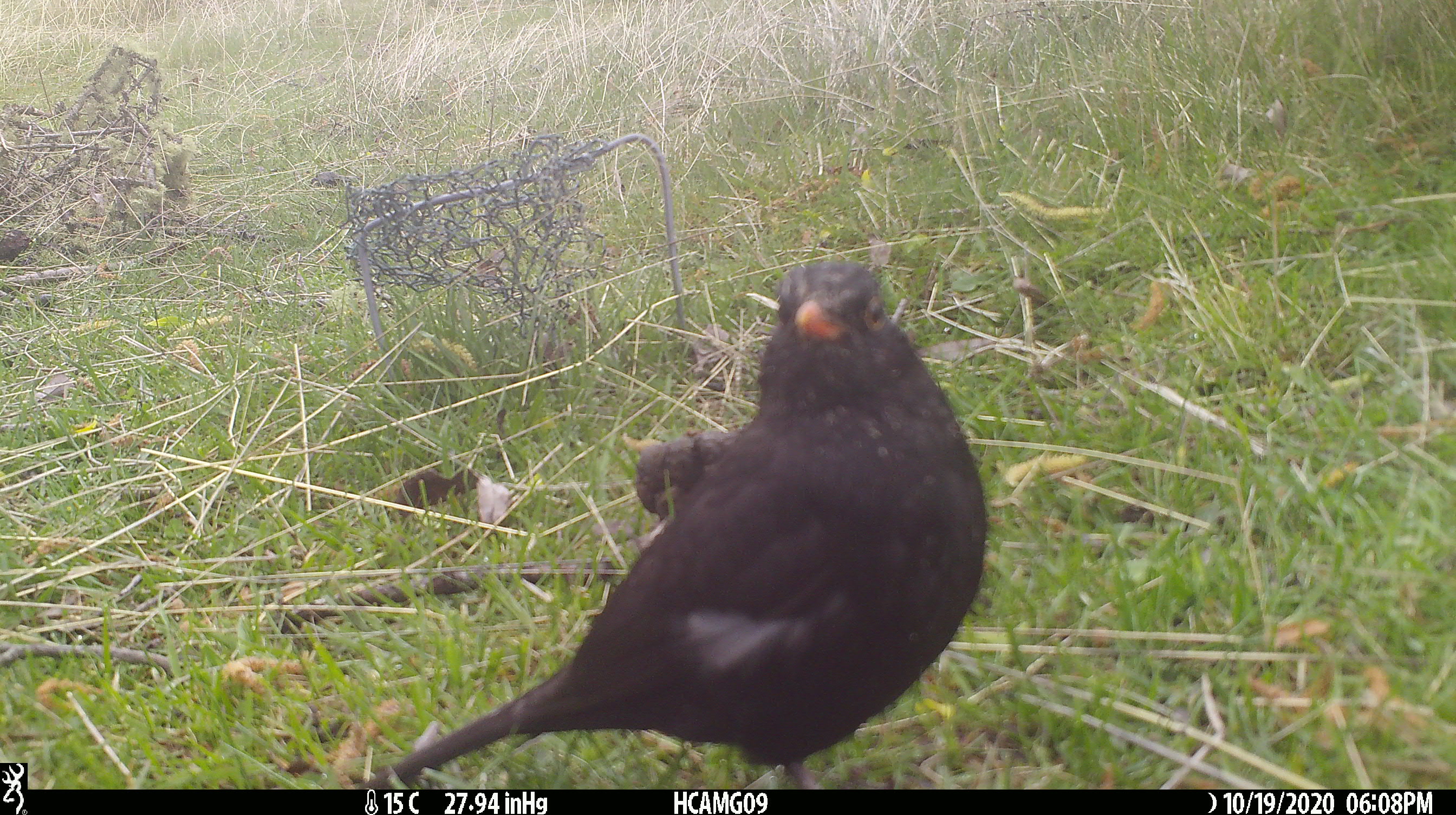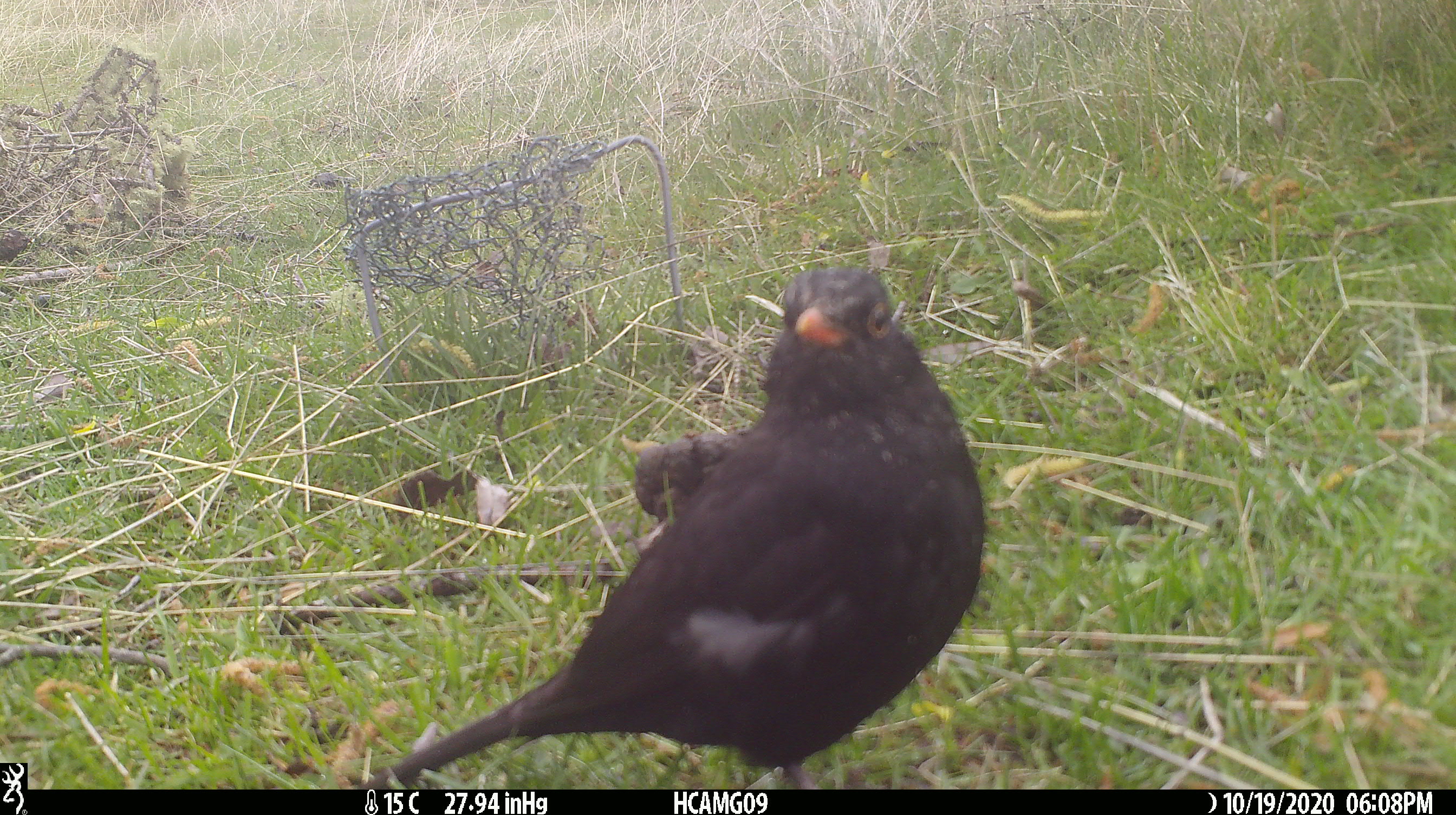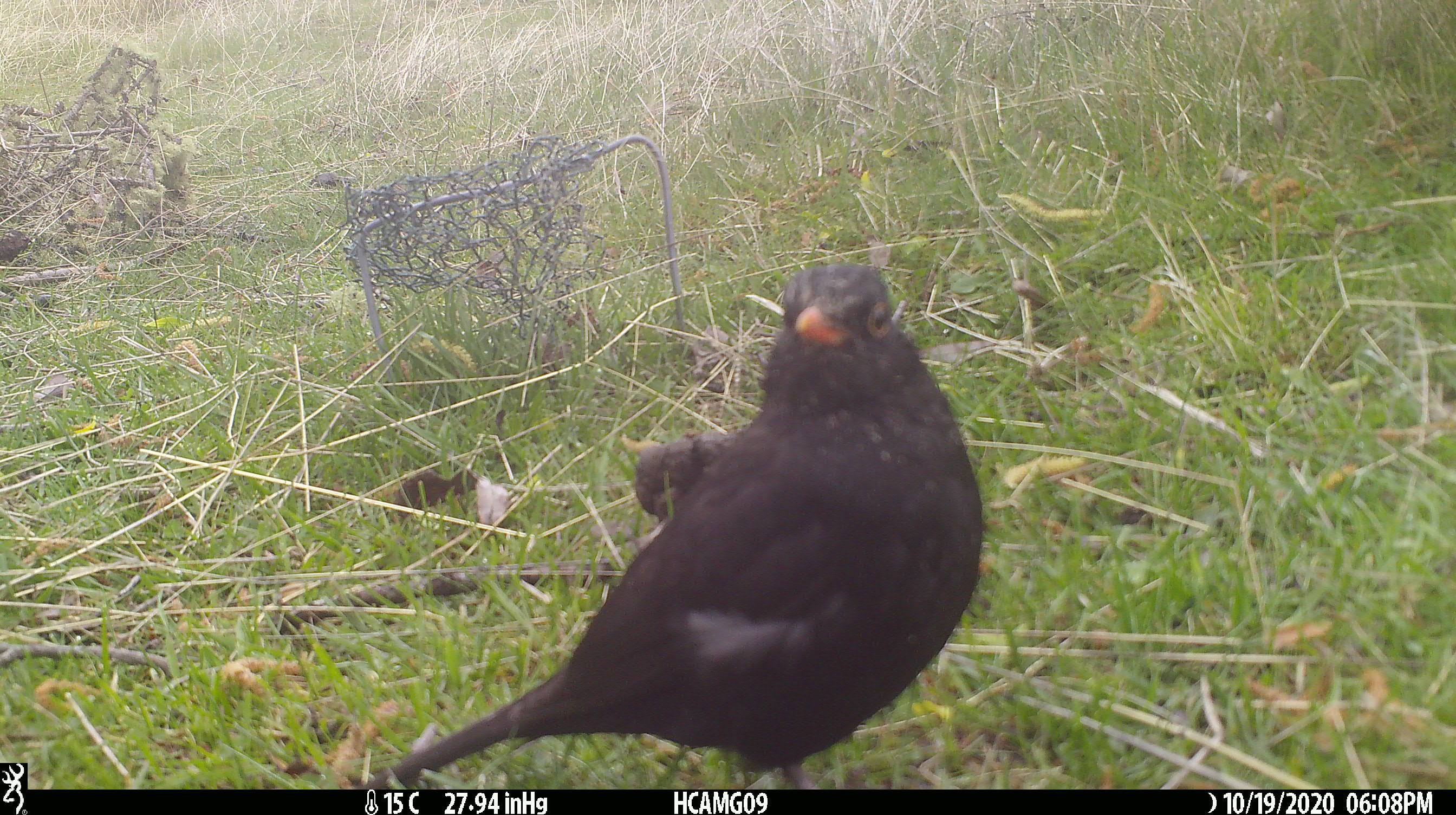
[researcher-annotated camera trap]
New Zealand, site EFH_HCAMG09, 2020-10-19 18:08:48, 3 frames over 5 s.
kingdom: Animalia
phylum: Chordata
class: Aves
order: Passeriformes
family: Turdidae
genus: Turdus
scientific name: Turdus merula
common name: eurasian blackbird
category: blackbird